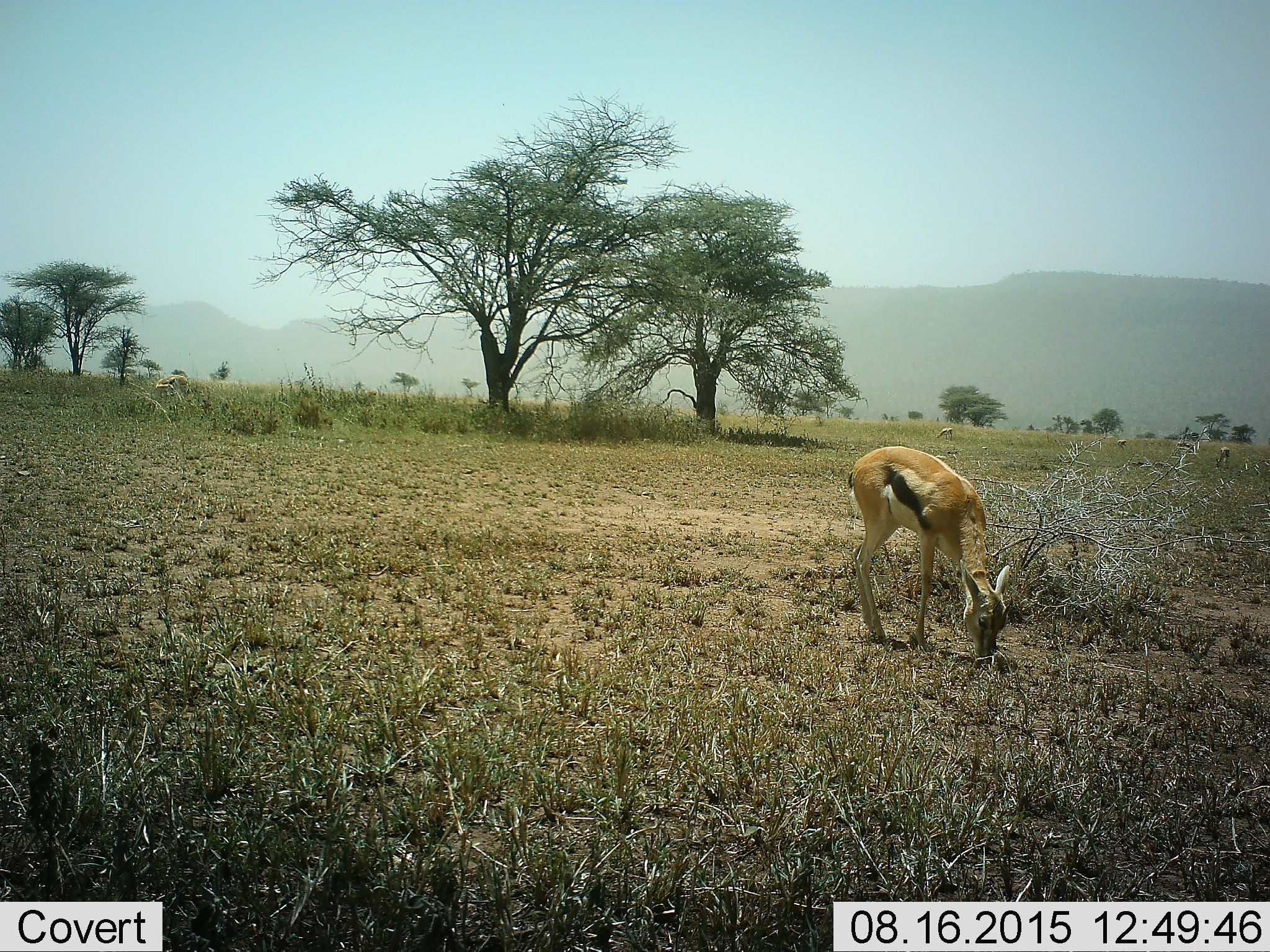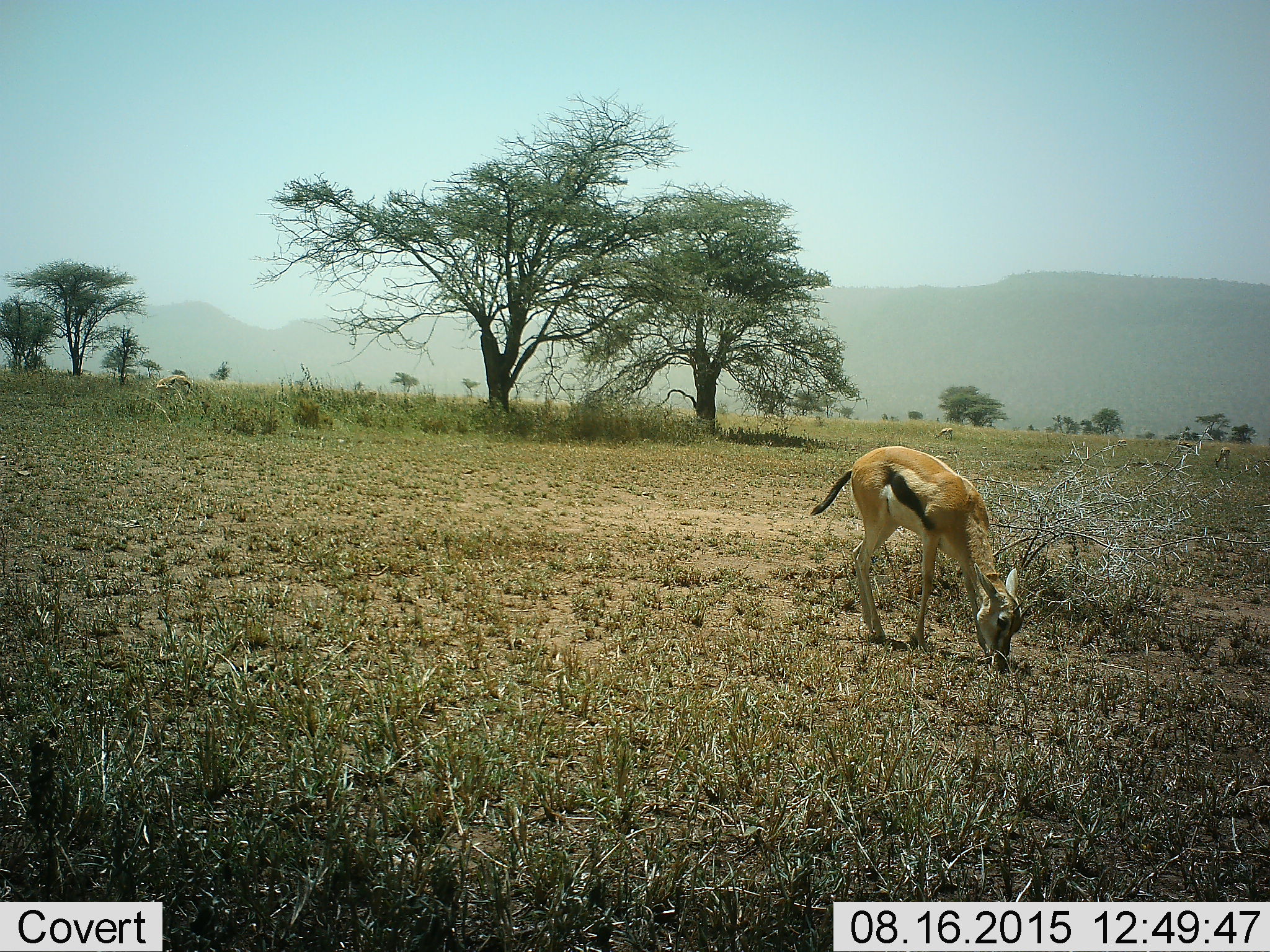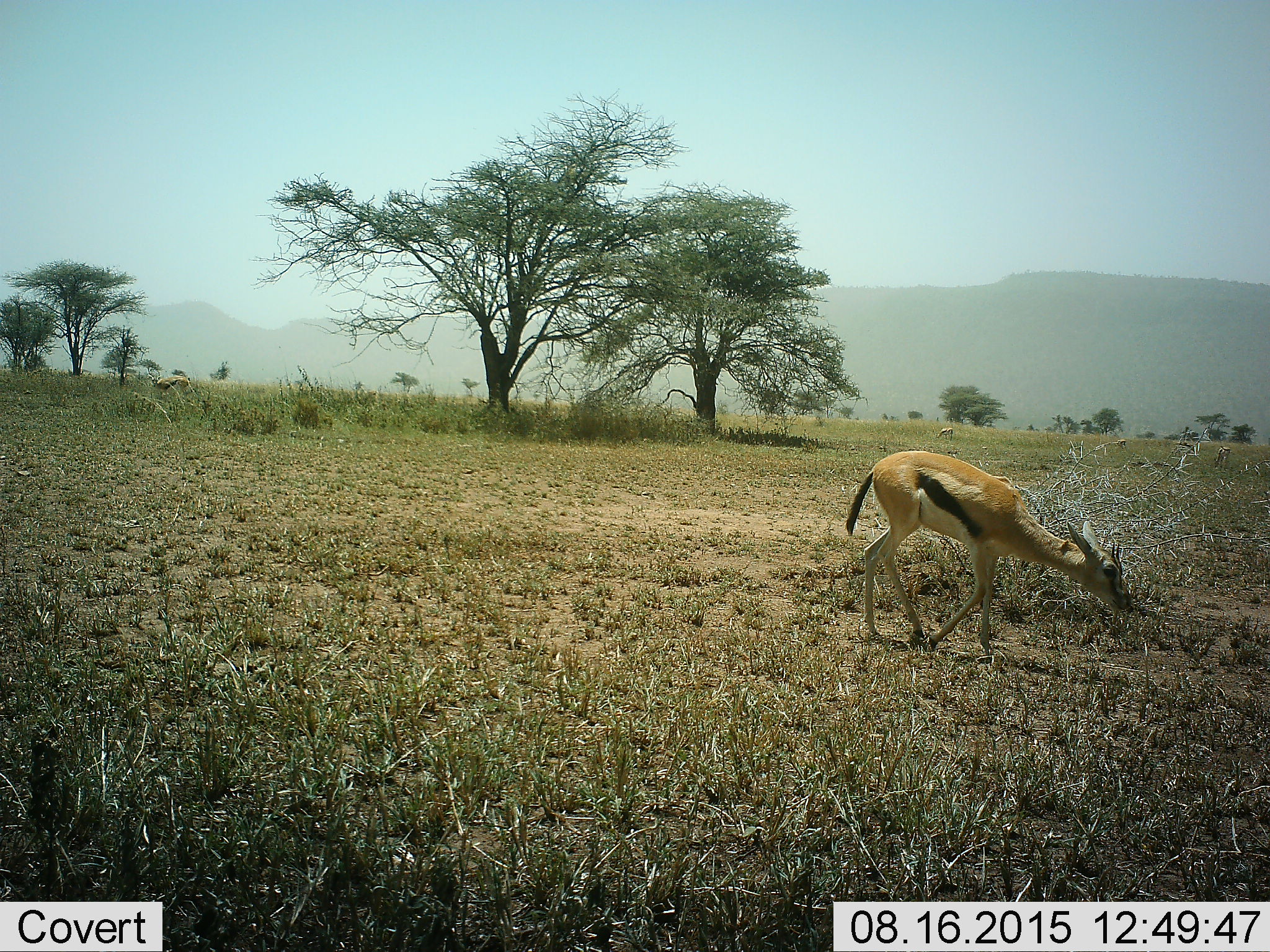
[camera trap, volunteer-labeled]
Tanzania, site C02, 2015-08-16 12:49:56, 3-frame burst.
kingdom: Animalia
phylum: Chordata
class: Mammalia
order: Artiodactyla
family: Bovidae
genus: Eudorcas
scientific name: Eudorcas thomsonii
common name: thomson's gazelle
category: gazellethomsons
Gazellethomsons (thomson's gazelle) (Eudorcas thomsonii), count 2. Behavior (volunteer vote fractions): standing 22%, resting 0%, moving 17%, interacting 0%. Young present (vote fraction): 11%. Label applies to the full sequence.